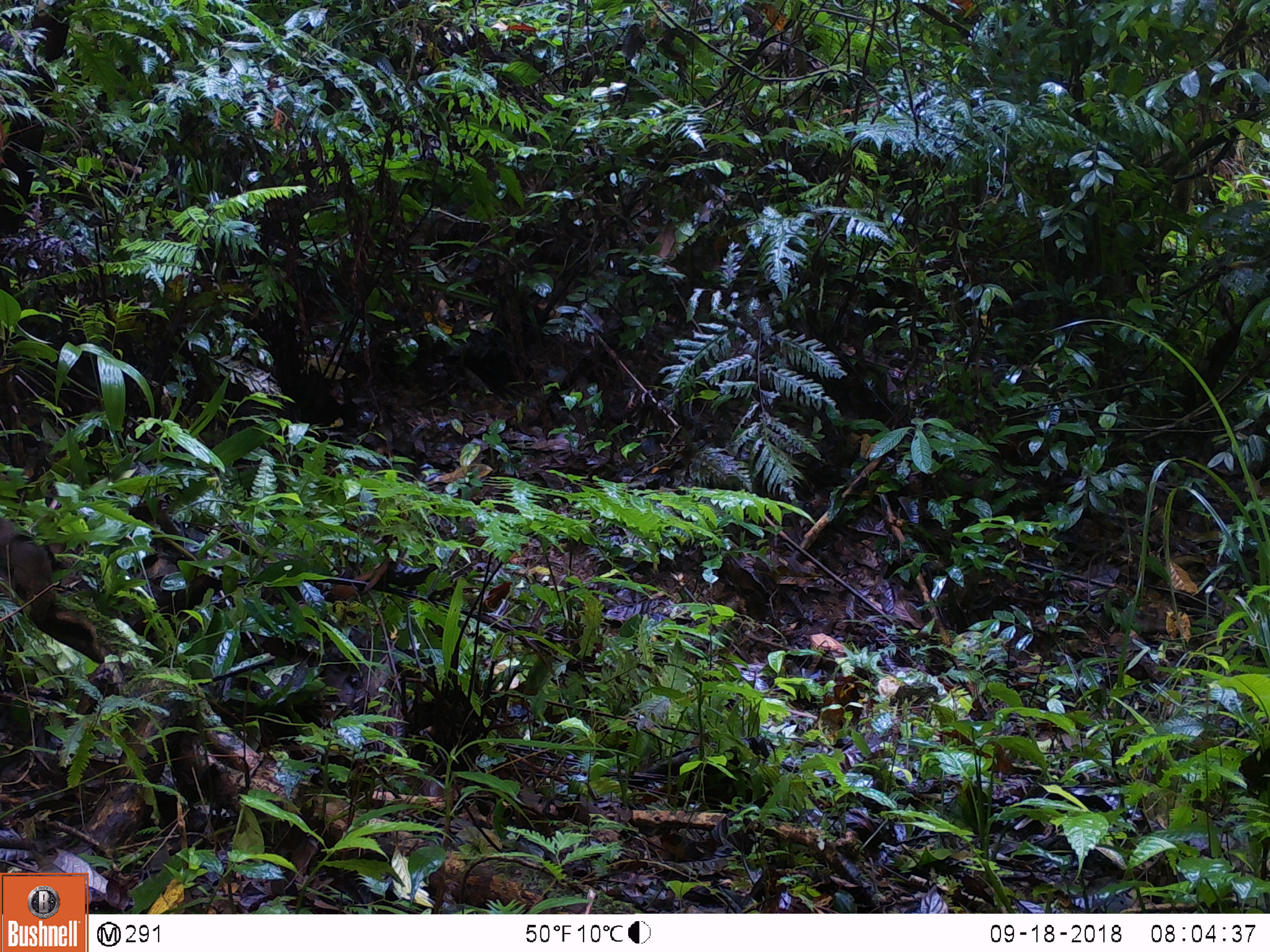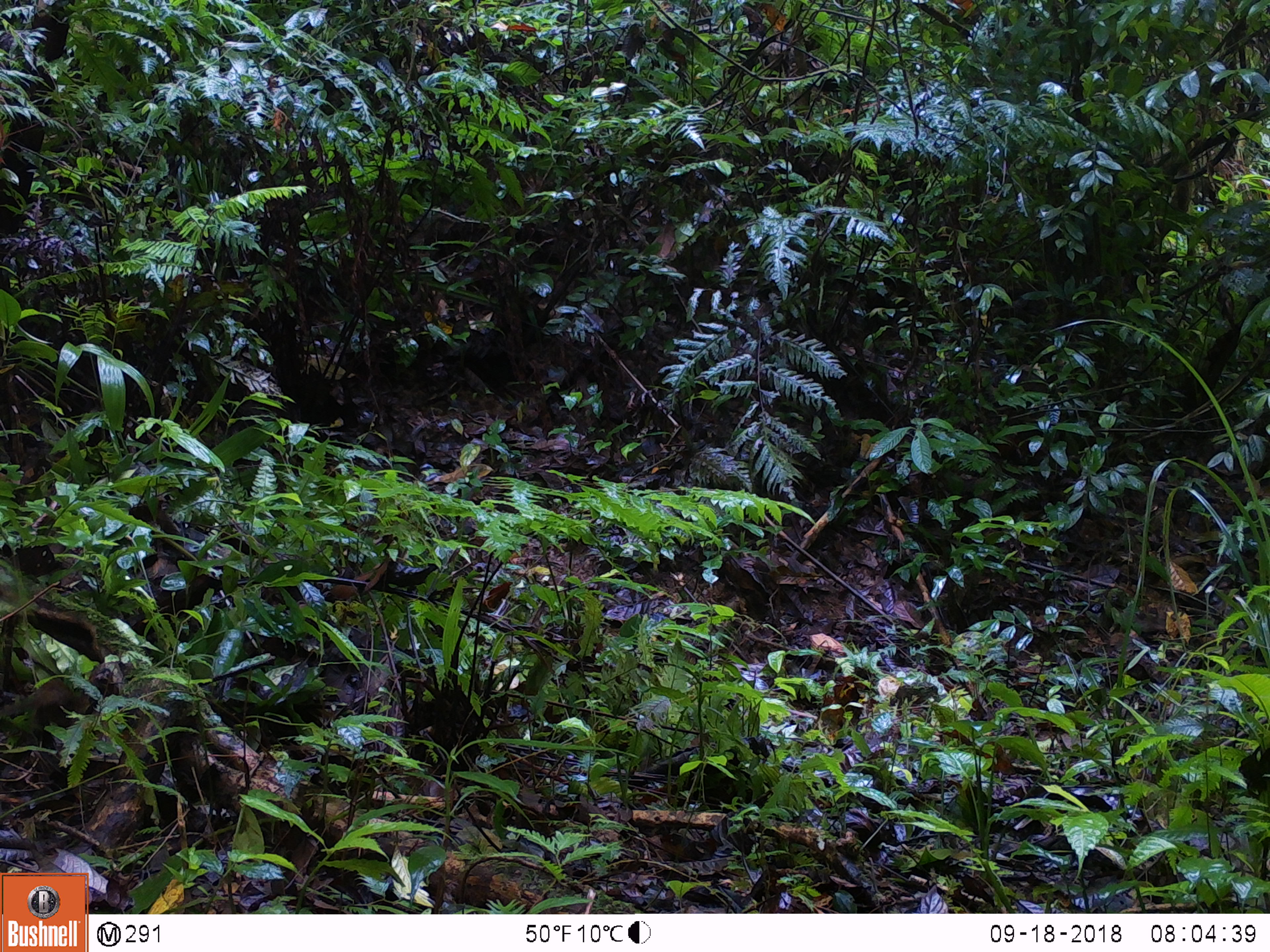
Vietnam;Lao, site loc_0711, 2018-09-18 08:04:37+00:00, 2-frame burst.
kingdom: Animalia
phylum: Chordata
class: Mammalia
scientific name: Mammalia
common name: mammal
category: unidentified small mammal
Unidentified small mammal (mammal) (Mammalia). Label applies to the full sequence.